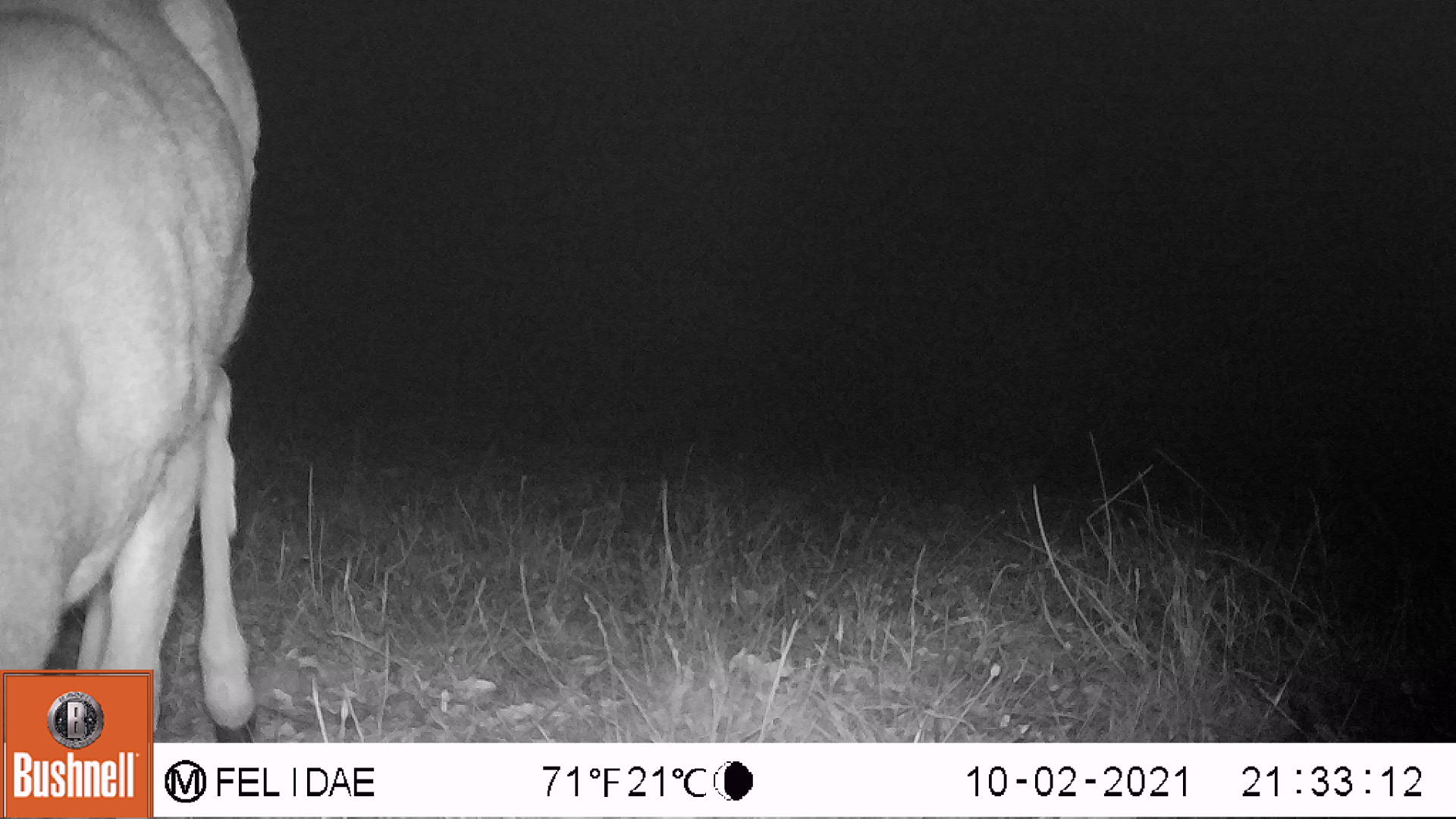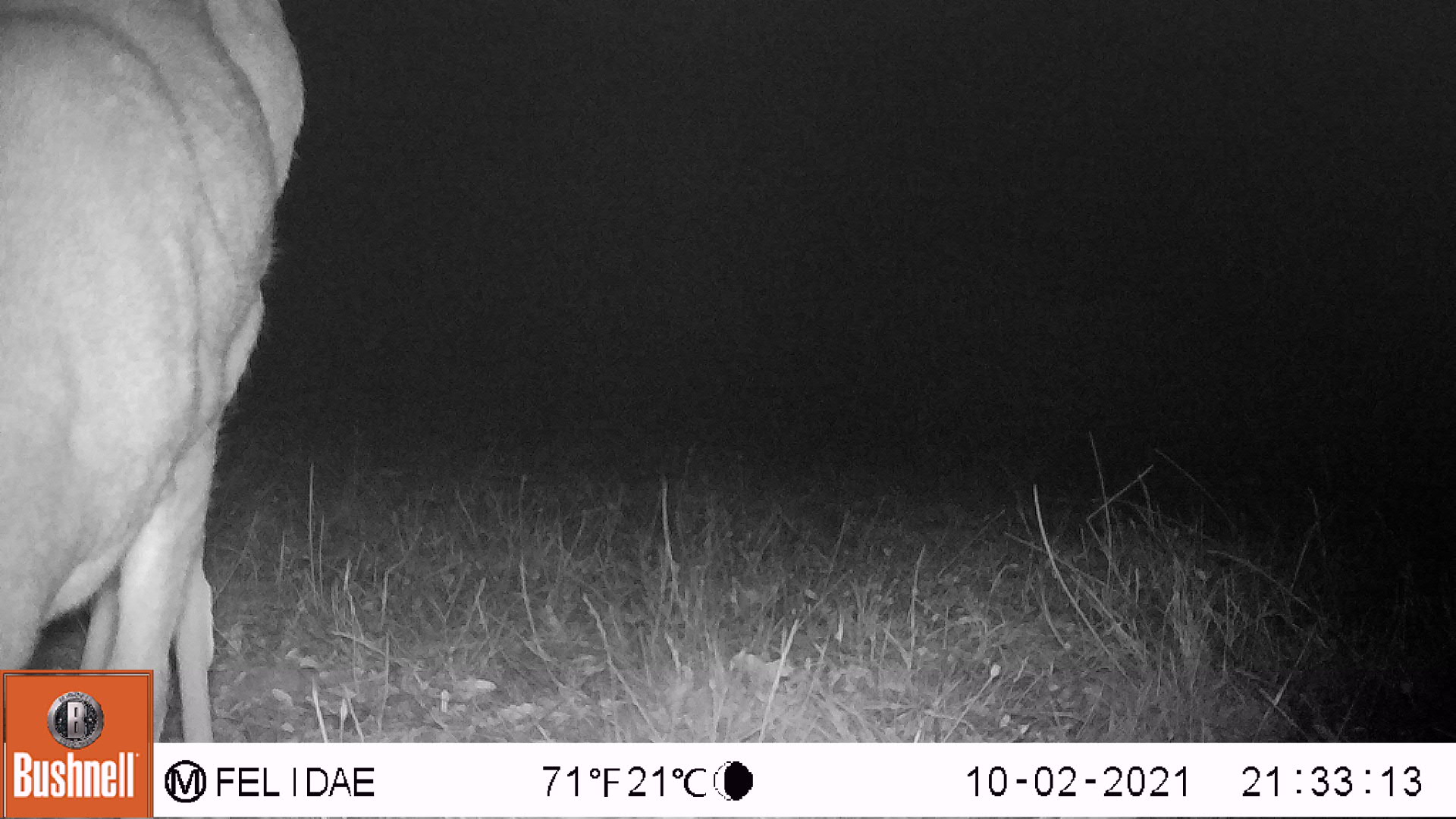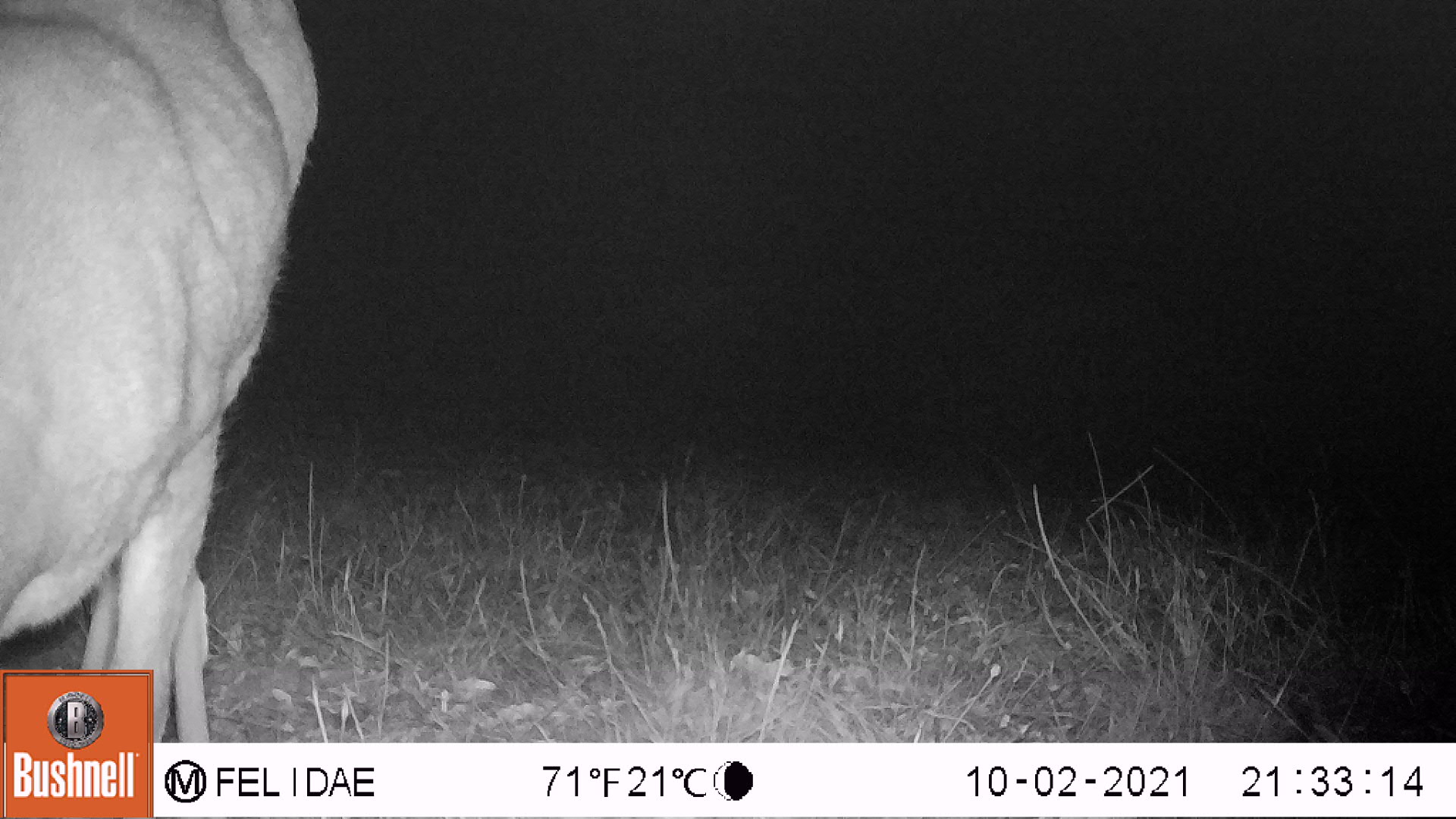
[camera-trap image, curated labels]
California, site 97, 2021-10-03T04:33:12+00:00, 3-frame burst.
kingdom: Animalia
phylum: Chordata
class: Mammalia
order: Artiodactyla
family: Cervidae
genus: Odocoileus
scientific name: Odocoileus hemionus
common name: mule deer